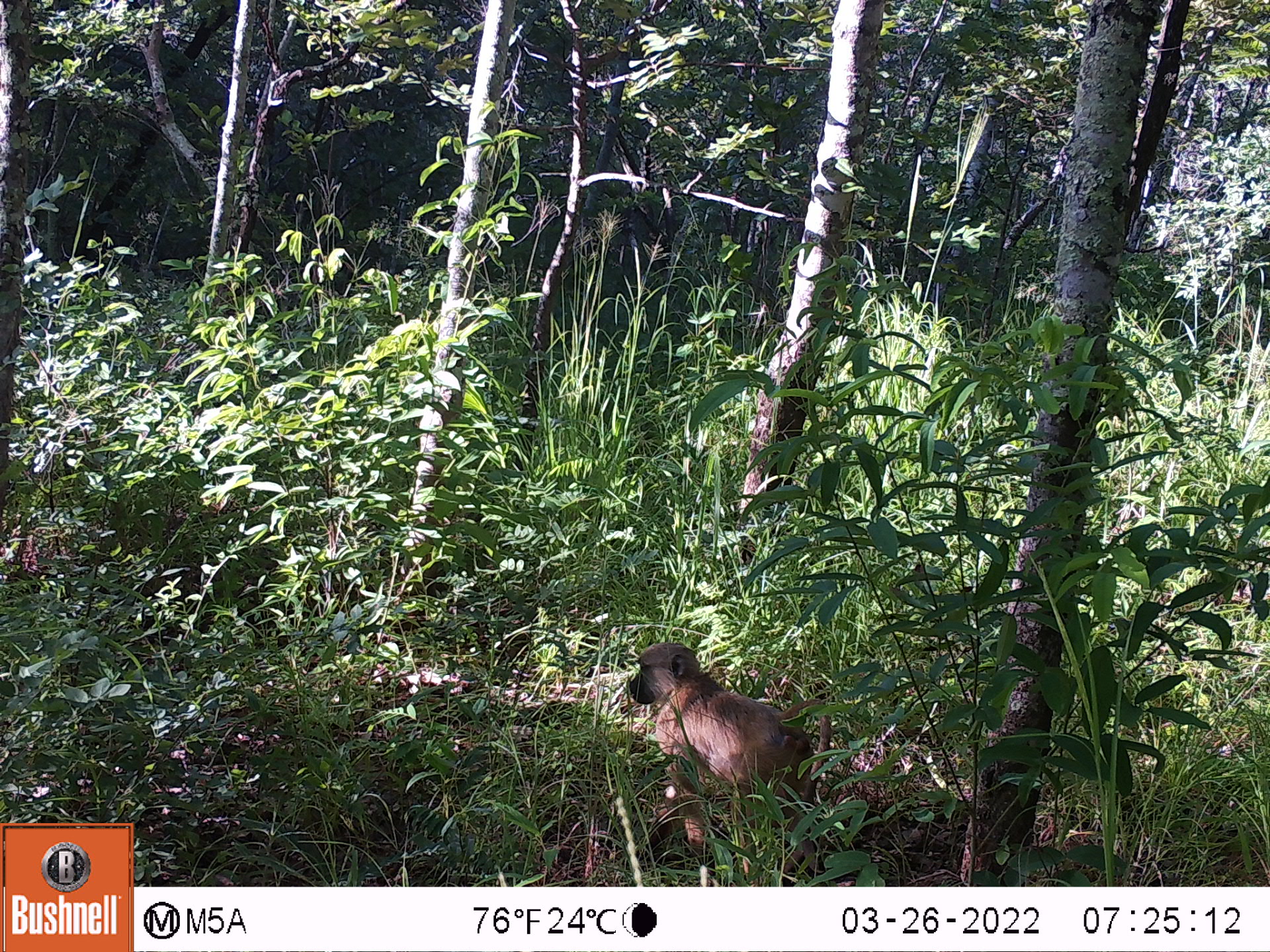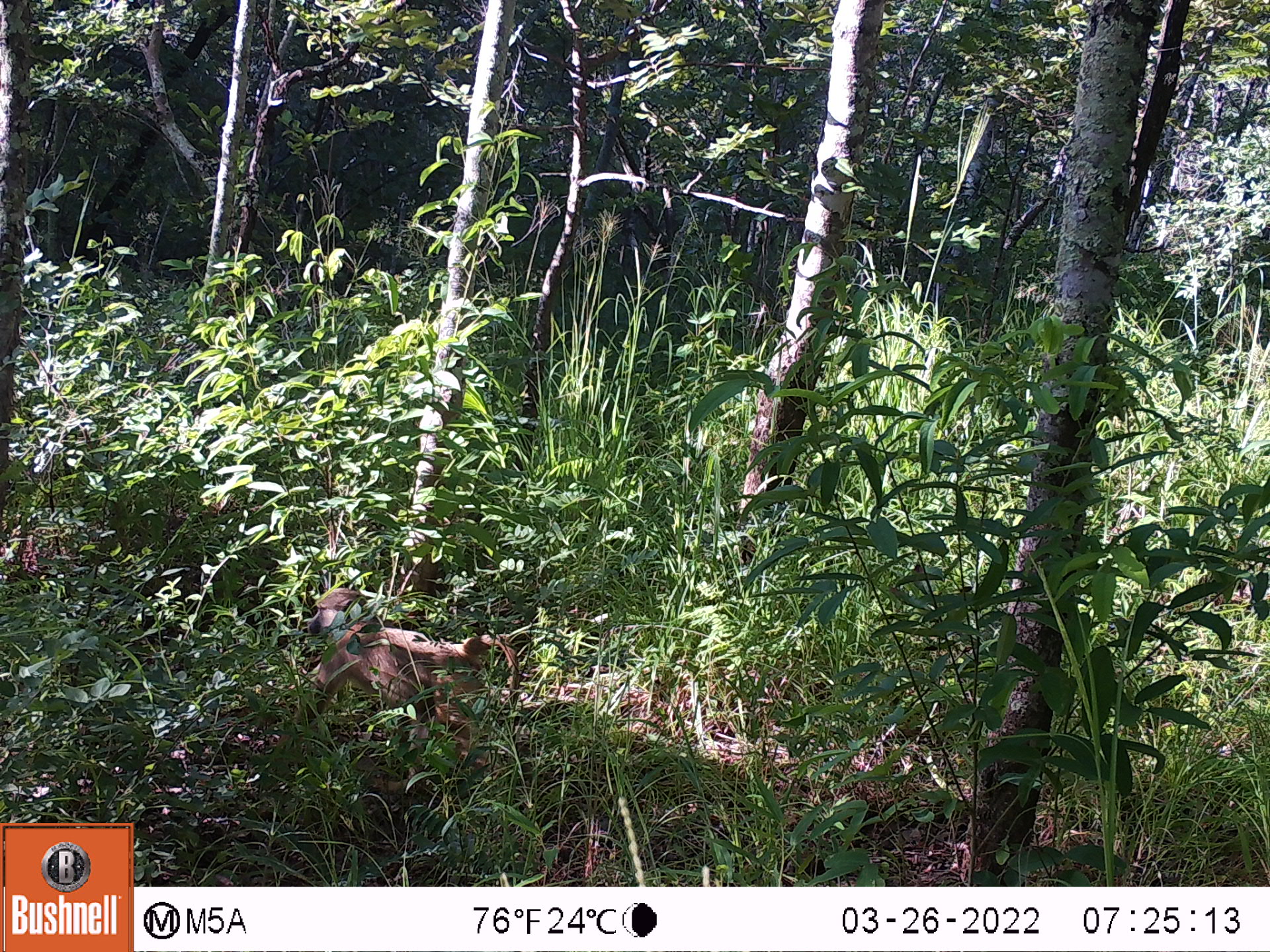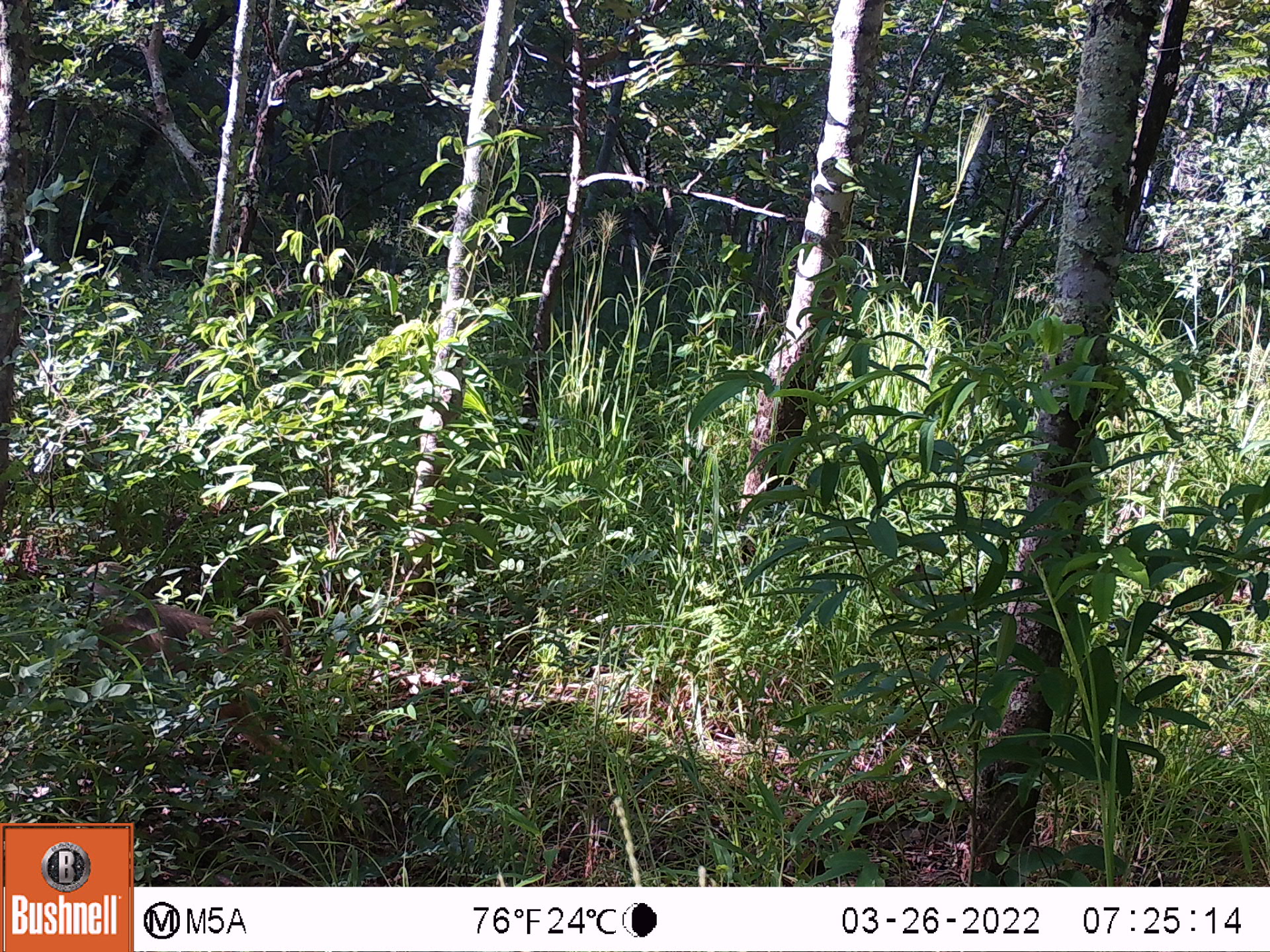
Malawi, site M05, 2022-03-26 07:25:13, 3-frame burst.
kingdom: Animalia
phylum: Chordata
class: Mammalia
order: Primates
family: Cercopithecidae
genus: Papio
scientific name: Papio cynocephalus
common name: yellow baboon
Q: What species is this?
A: Yellow baboon (Papio cynocephalus).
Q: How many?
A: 1.